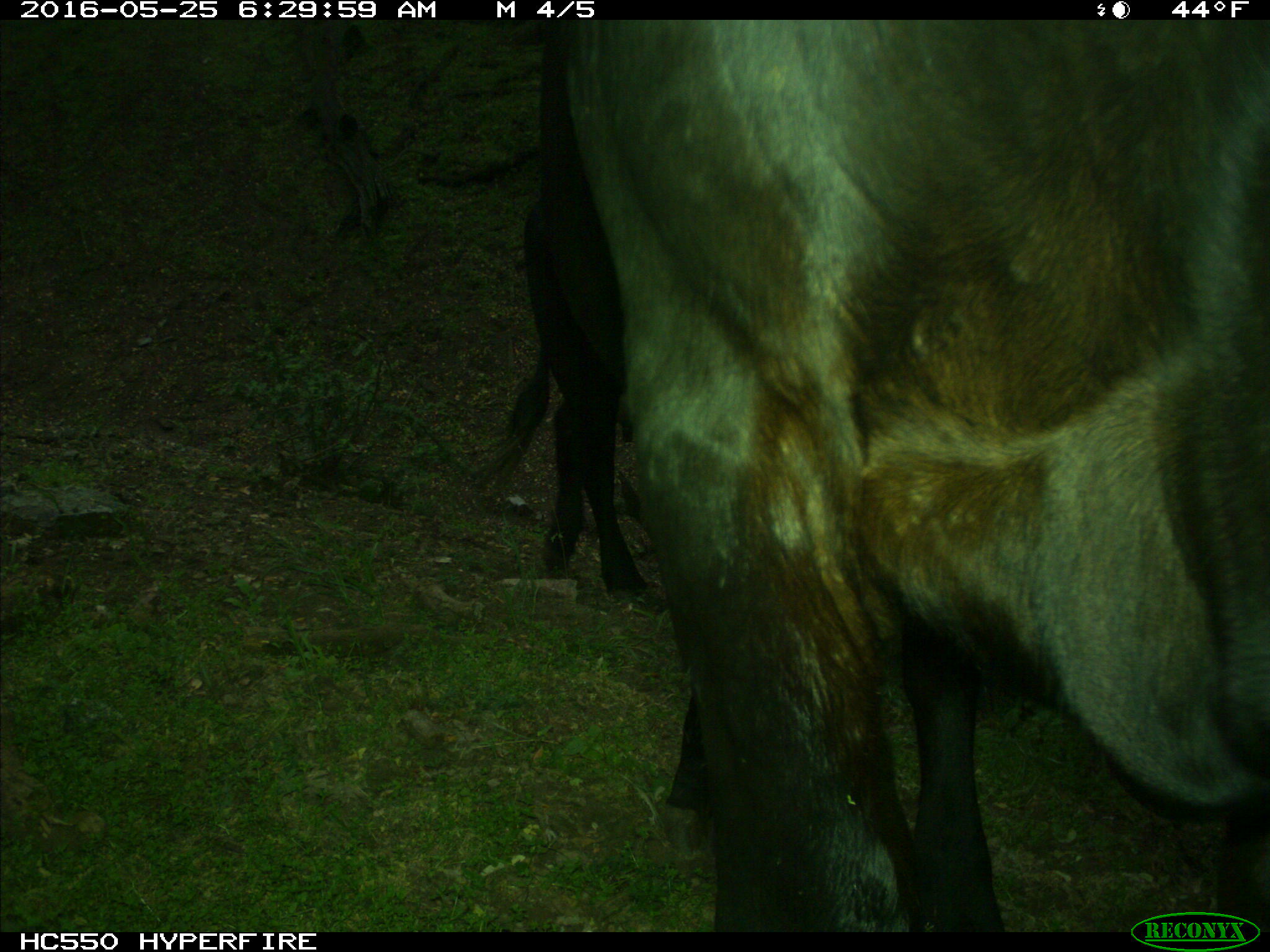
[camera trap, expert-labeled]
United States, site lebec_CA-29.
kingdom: Animalia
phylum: Chordata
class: Mammalia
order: Artiodactyla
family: Bovidae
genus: Bos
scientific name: Bos taurus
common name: domestic cow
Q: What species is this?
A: Bos taurus (domestic cow).